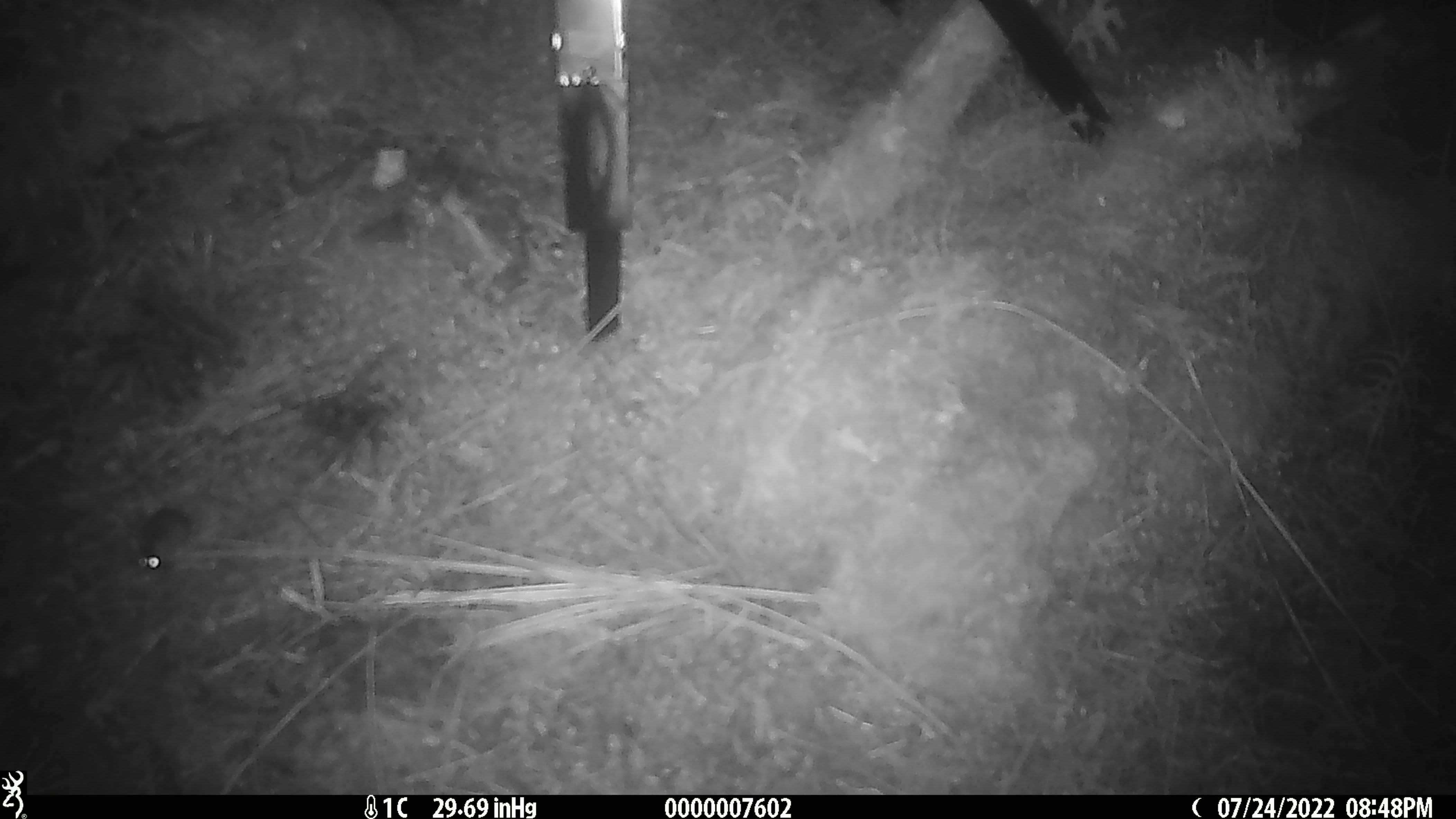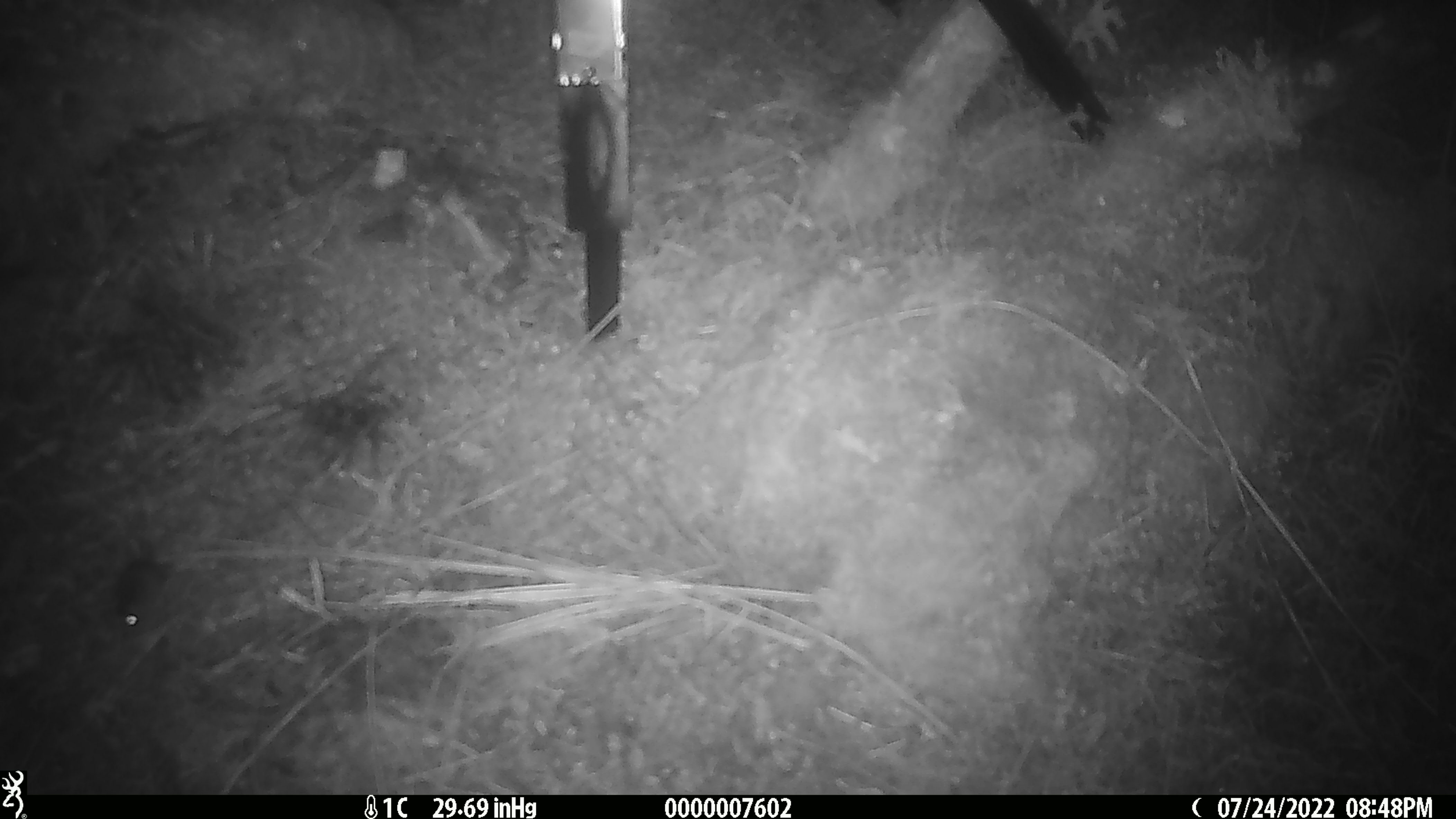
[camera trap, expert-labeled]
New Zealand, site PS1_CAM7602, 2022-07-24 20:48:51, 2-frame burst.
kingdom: Animalia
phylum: Chordata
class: Mammalia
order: Rodentia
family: Muridae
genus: Mus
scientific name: Mus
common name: mouse